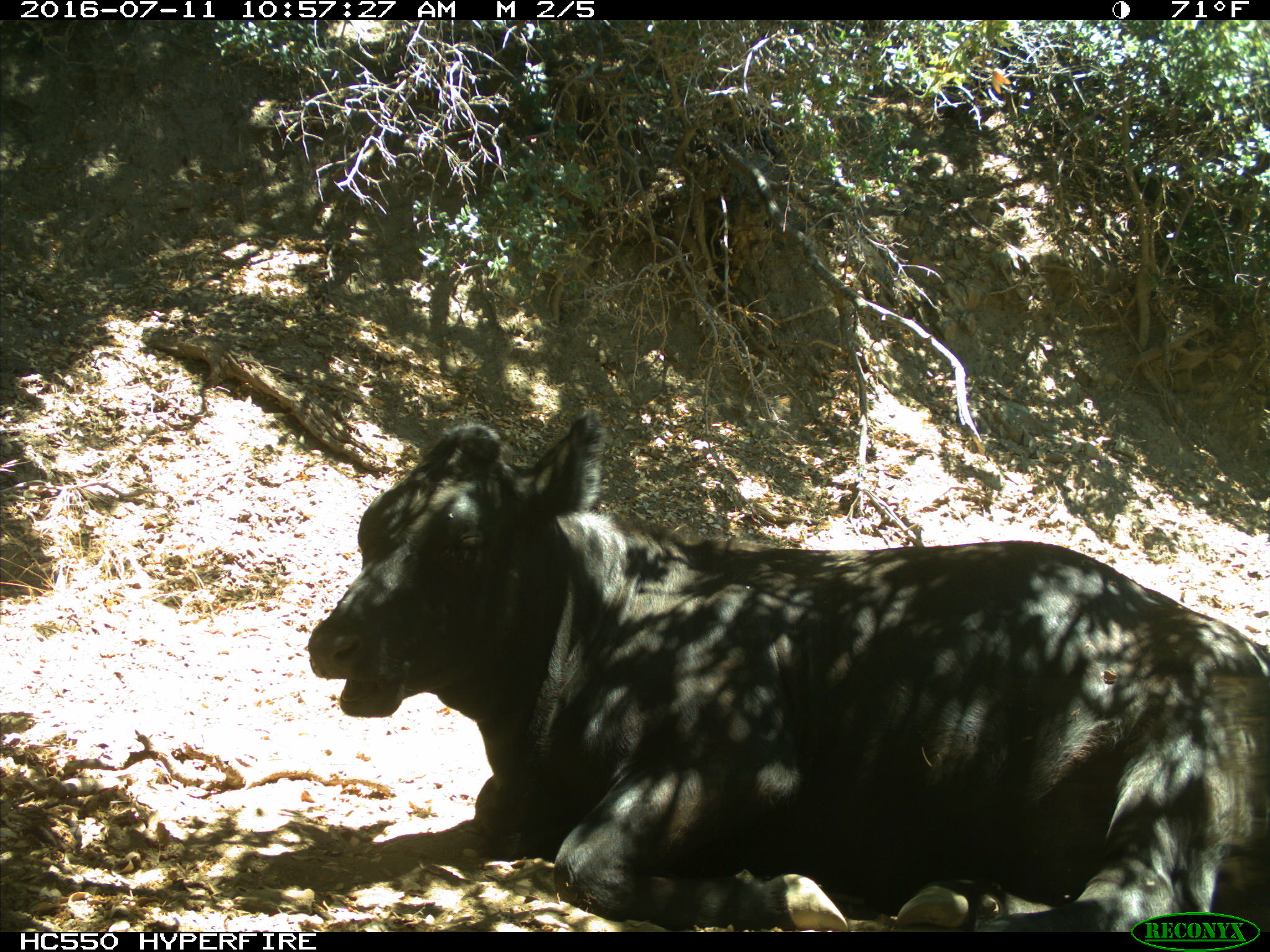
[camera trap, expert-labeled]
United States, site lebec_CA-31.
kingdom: Animalia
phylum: Chordata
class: Mammalia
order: Artiodactyla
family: Bovidae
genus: Bos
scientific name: Bos taurus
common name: domestic cow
Bos taurus (domestic cow).